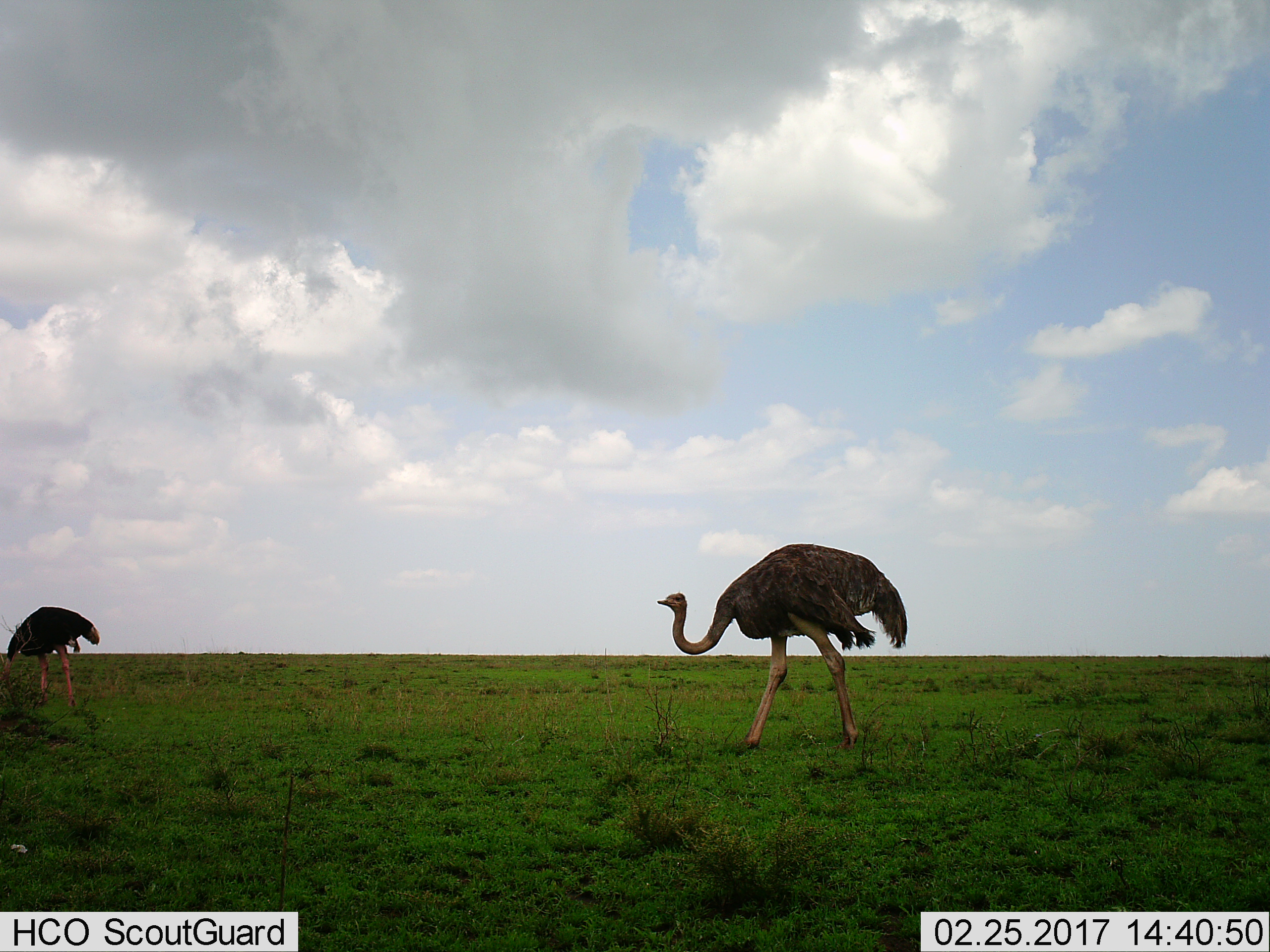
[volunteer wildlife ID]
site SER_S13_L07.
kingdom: Animalia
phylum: Chordata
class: Aves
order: Struthioniformes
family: Struthionidae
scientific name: Struthionidae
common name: ostrich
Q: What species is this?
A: Ostrich (Struthionidae).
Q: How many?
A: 2.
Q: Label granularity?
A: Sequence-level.